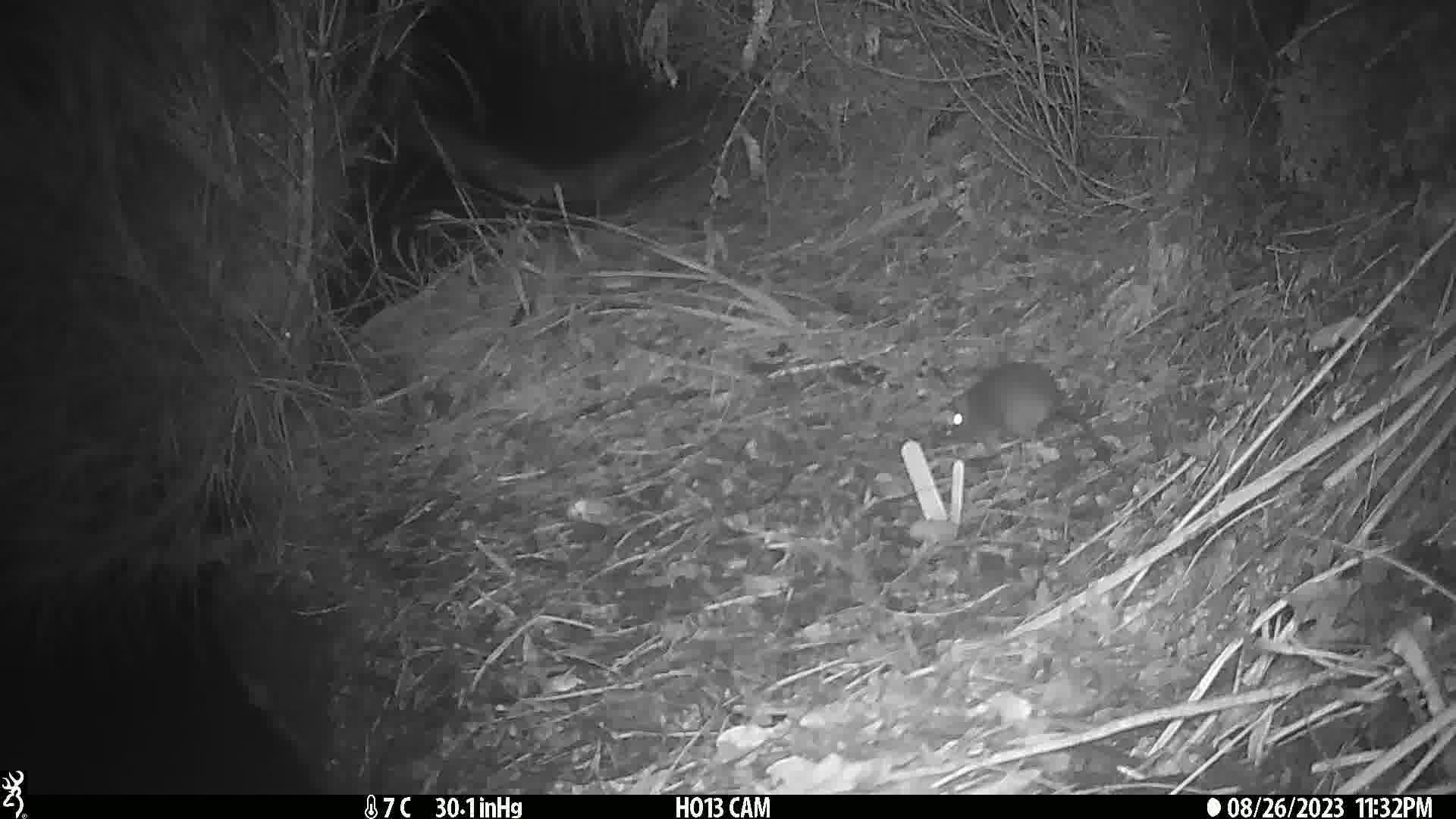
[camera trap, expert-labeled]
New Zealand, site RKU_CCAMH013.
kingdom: Animalia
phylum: Chordata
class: Mammalia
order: Rodentia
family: Muridae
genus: Rattus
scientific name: Rattus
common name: rat